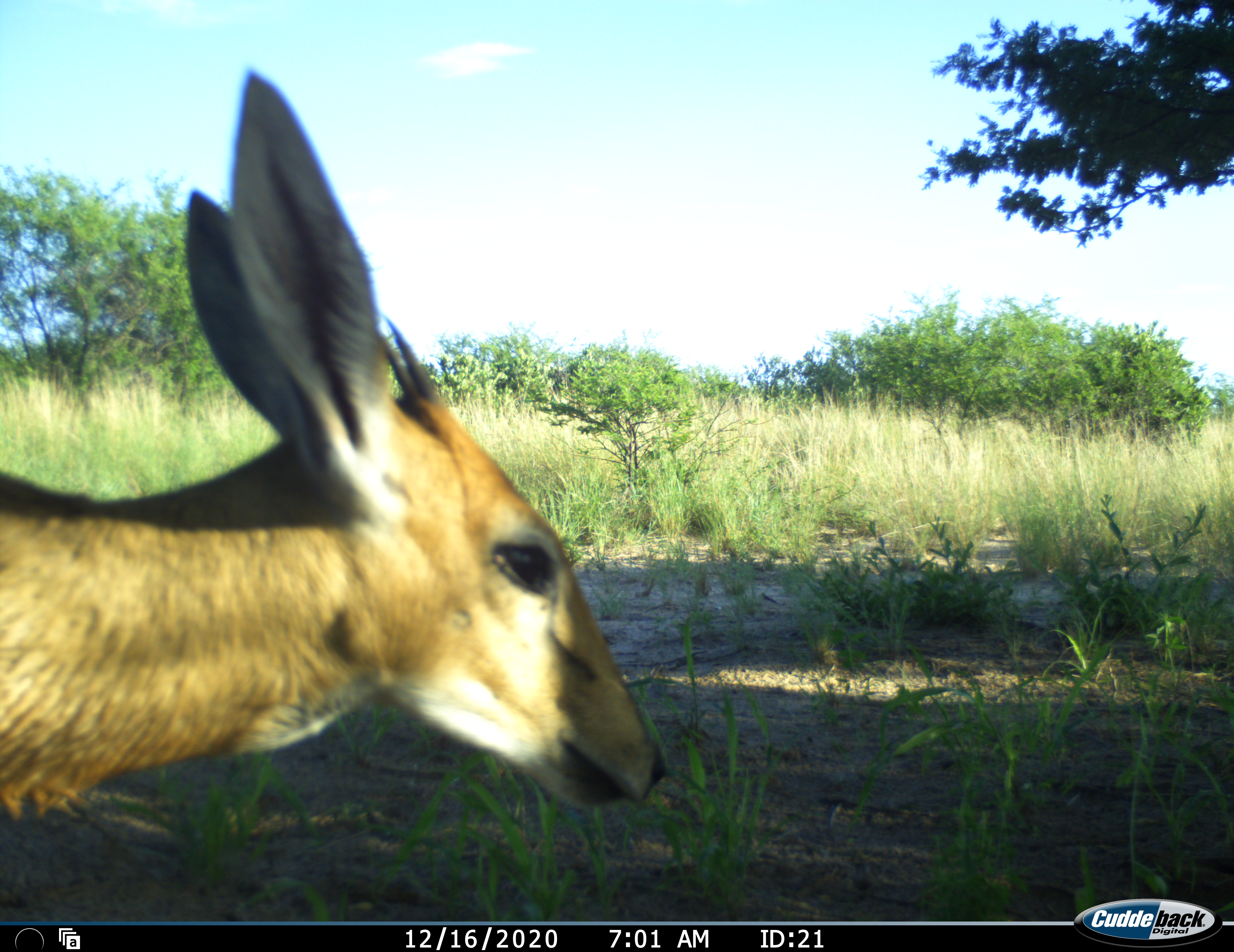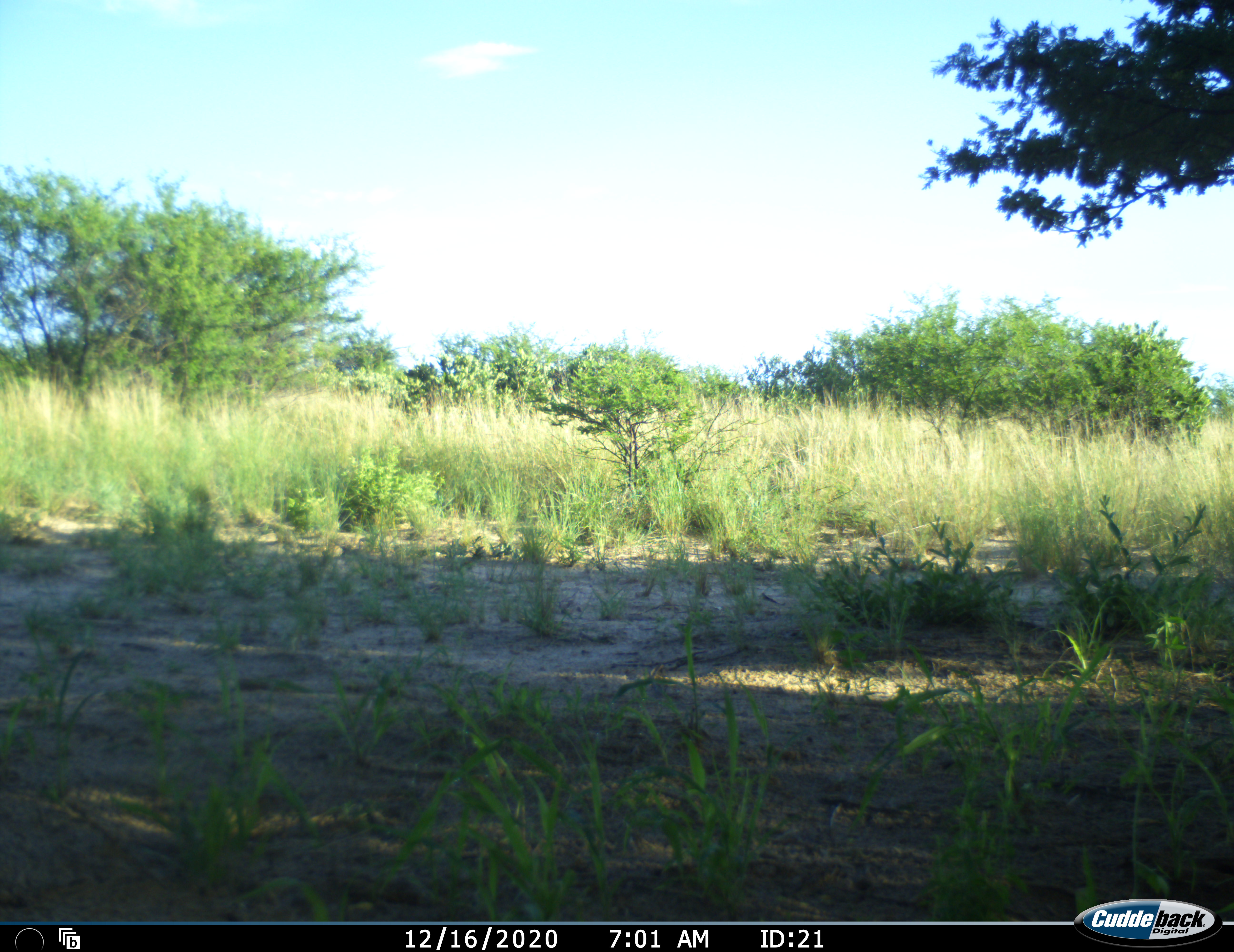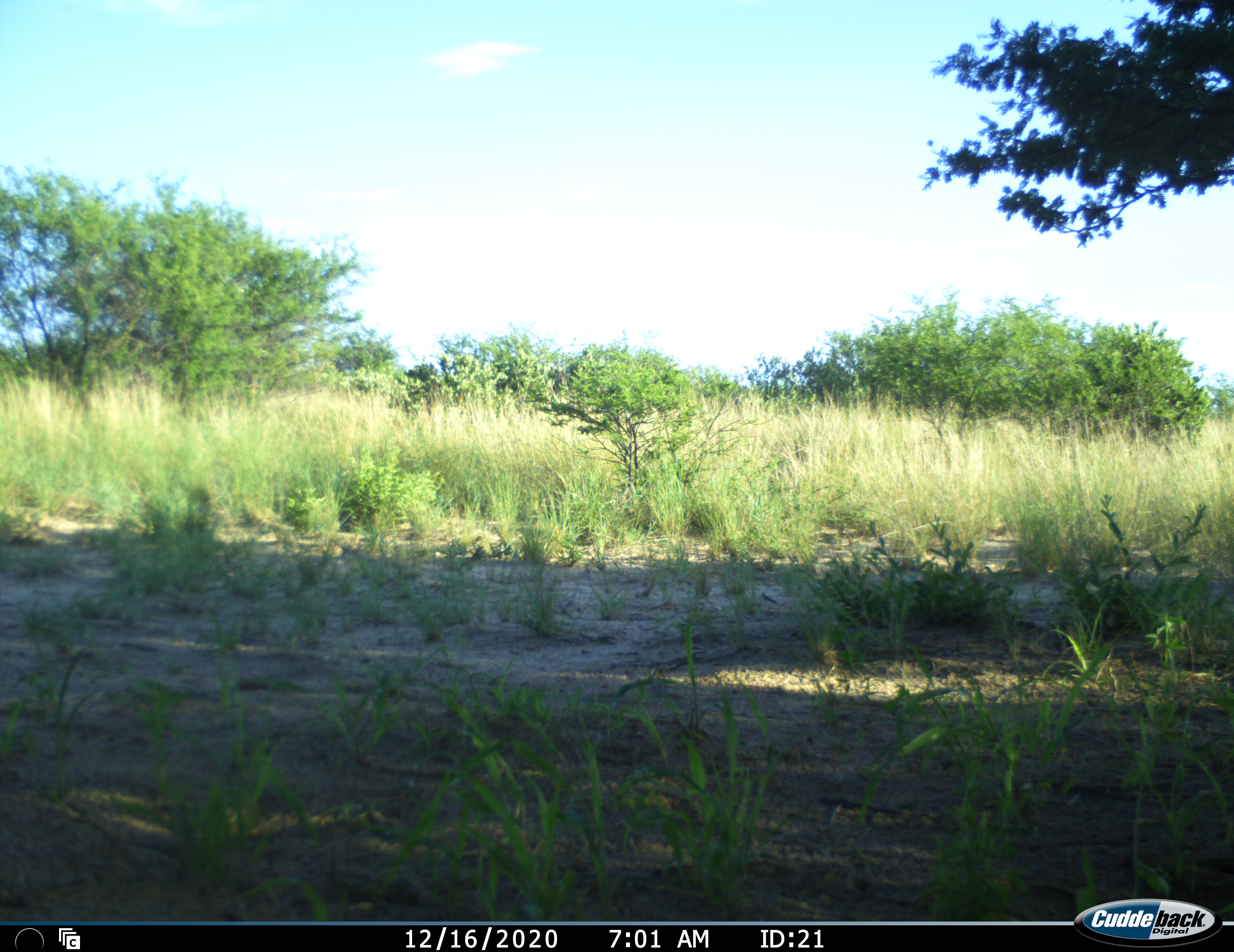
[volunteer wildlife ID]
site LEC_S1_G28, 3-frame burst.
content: unidentified animal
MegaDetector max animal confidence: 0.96